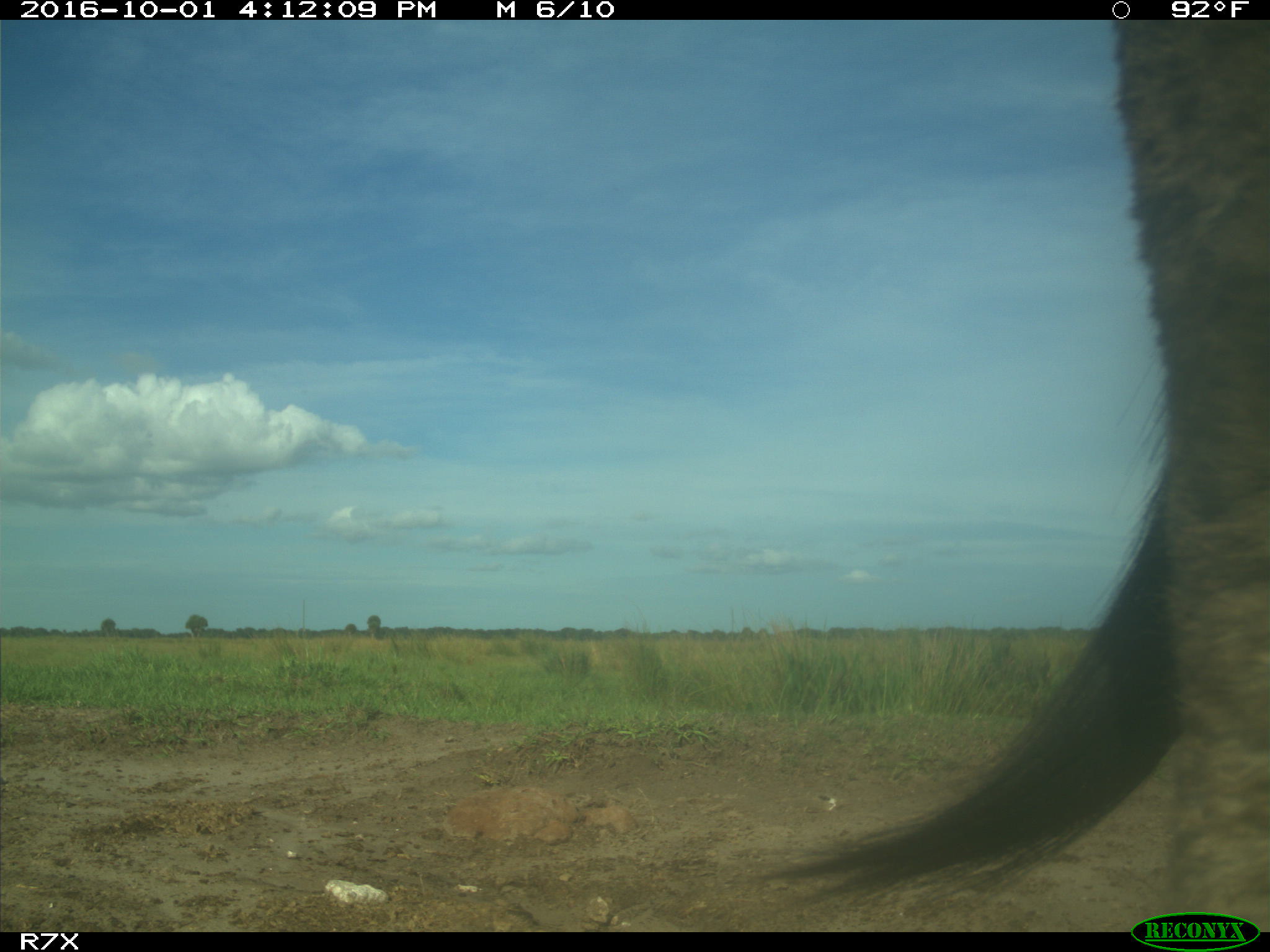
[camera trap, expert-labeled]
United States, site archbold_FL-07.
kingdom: Animalia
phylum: Chordata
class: Mammalia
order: Perissodactyla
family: Equidae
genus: Equus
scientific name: Equus africanus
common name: african wild ass